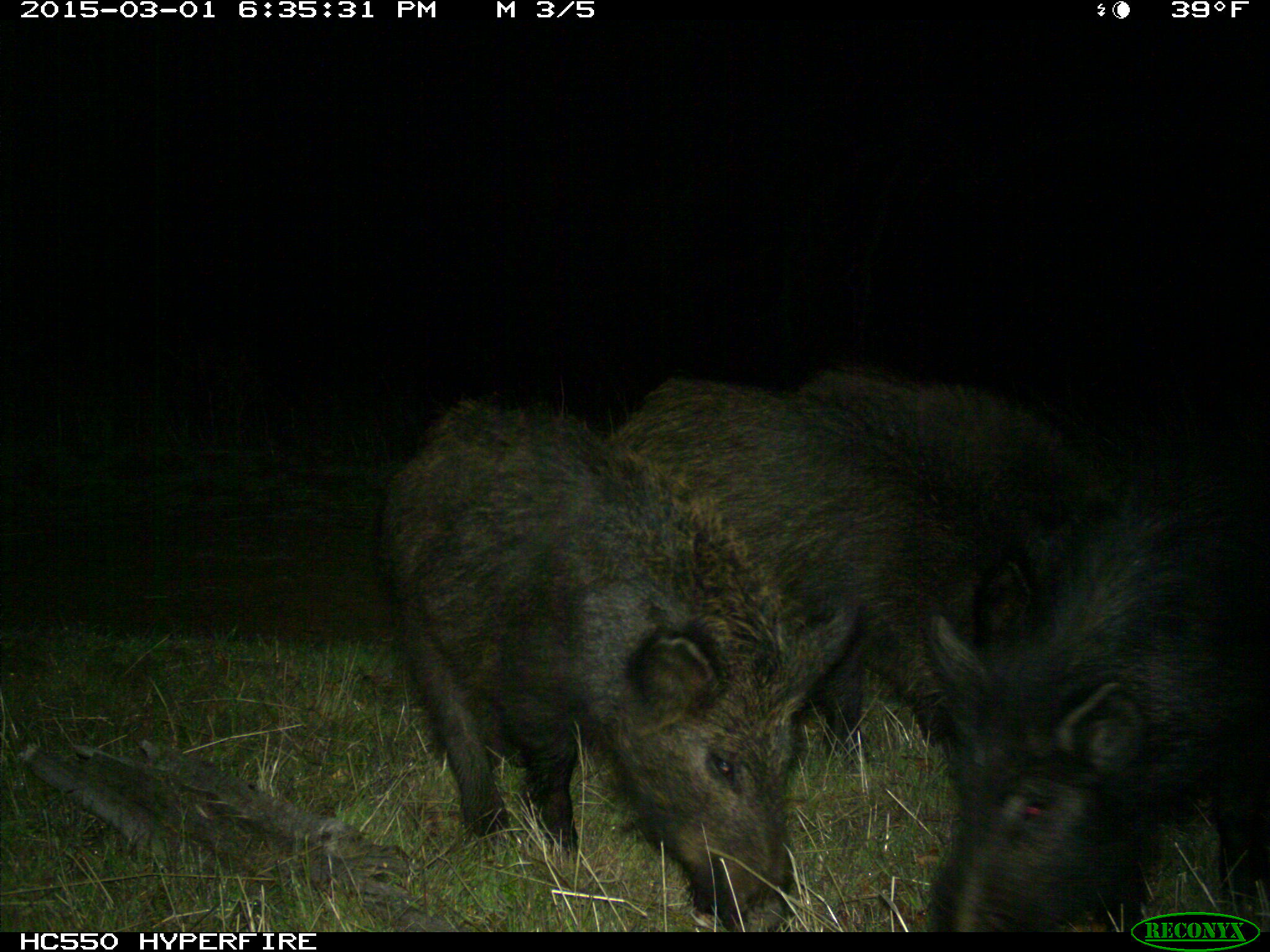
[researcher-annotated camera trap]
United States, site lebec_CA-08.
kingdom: Animalia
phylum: Chordata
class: Mammalia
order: Artiodactyla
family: Suidae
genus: Sus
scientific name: Sus scrofa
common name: wild boar